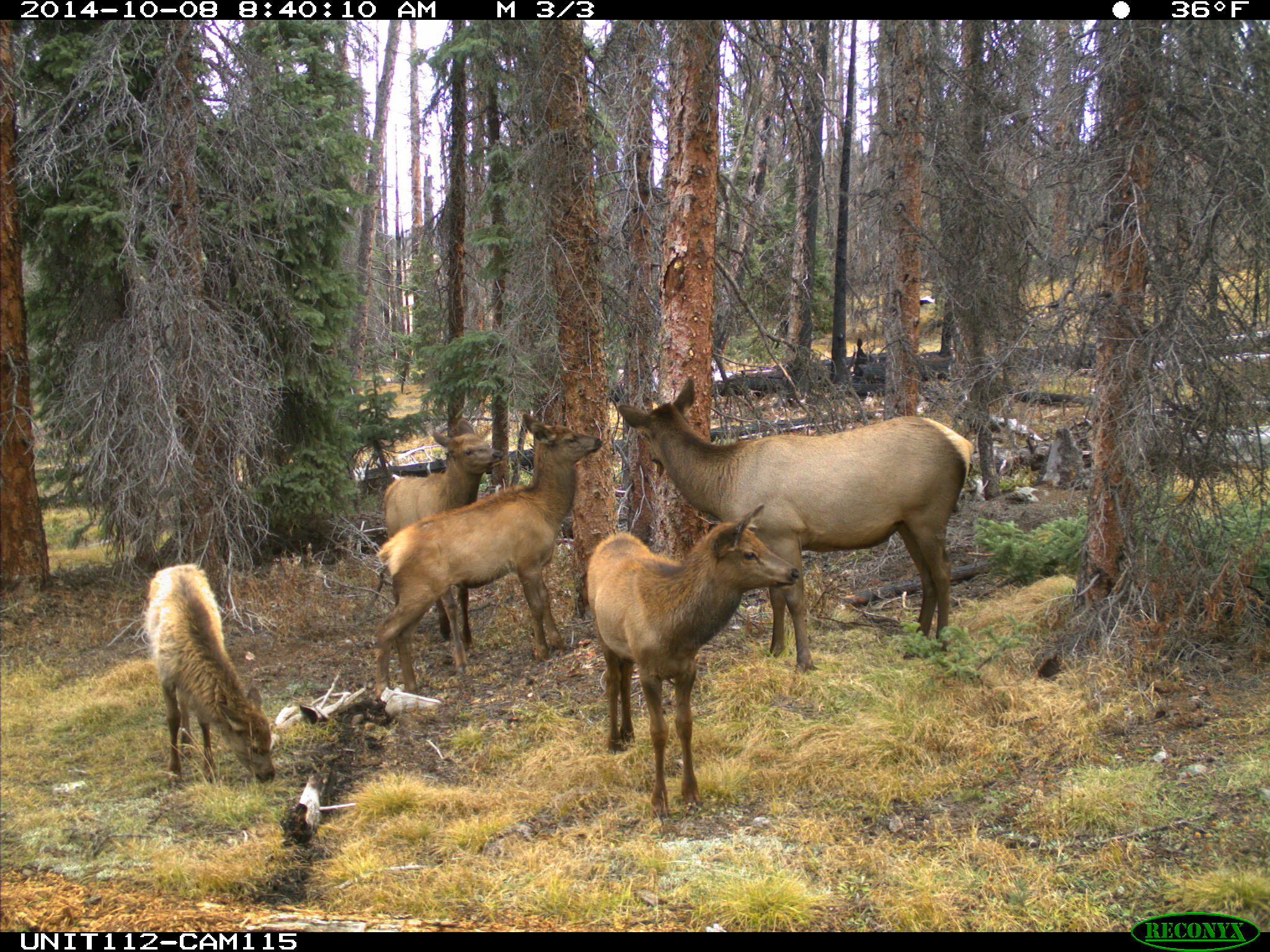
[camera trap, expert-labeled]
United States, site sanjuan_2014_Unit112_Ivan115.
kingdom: Animalia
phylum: Chordata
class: Mammalia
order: Artiodactyla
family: Cervidae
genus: Cervus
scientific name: Cervus elaphus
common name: red deer